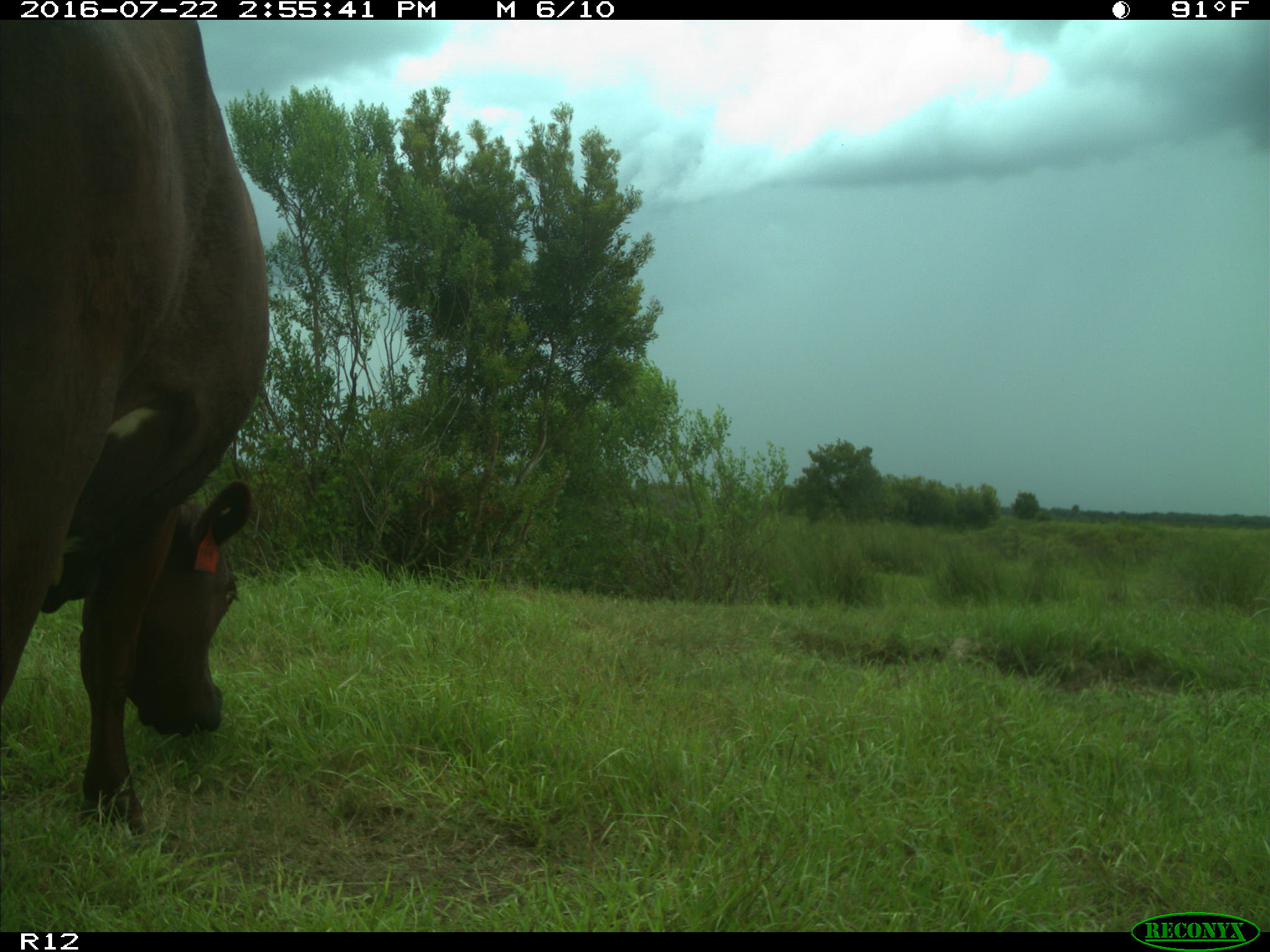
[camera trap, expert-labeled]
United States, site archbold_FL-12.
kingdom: Animalia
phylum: Chordata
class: Mammalia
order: Artiodactyla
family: Bovidae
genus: Bos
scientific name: Bos taurus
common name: domestic cow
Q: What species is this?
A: Bos taurus (domestic cow).